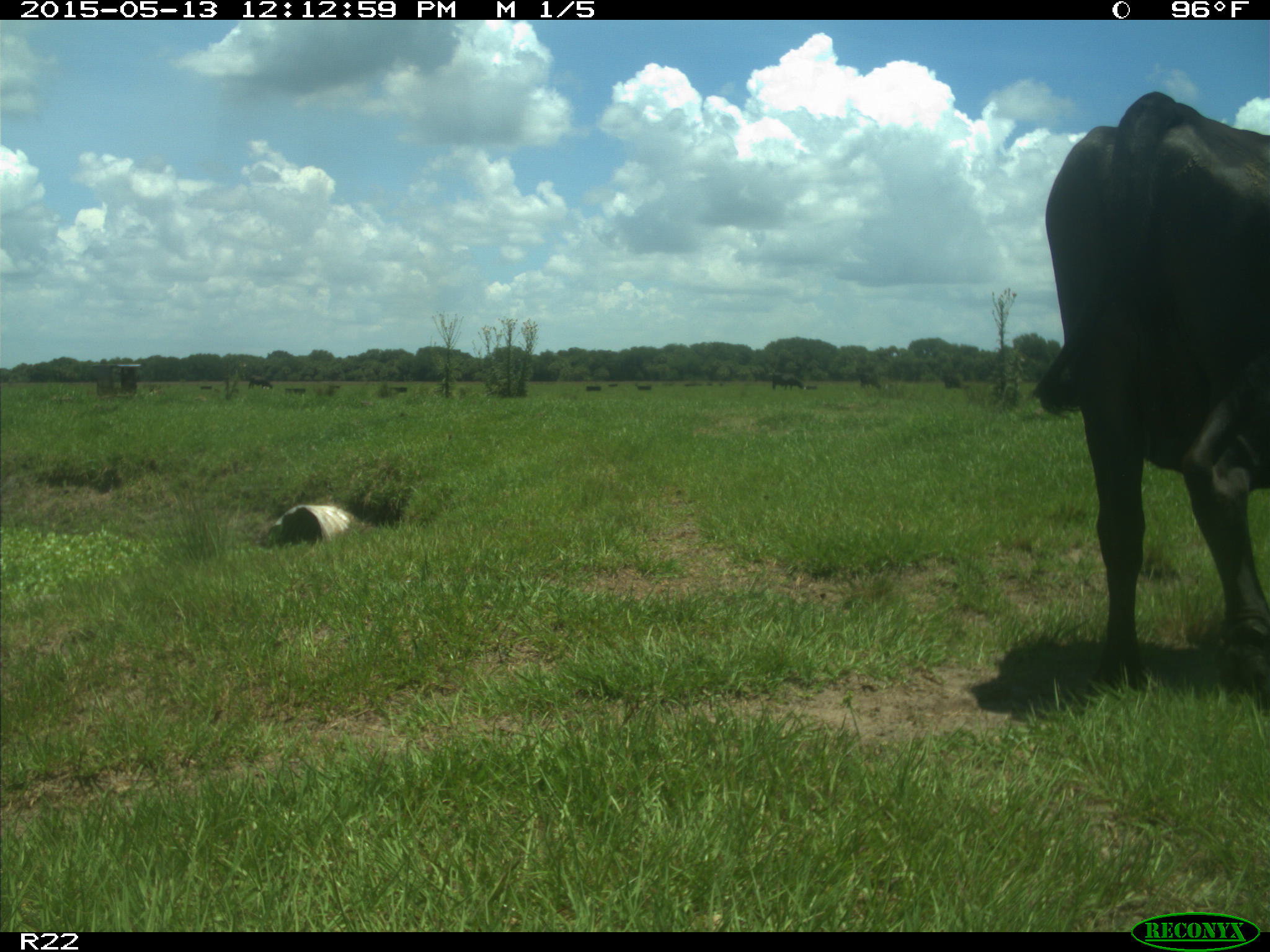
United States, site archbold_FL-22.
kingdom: Animalia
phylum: Chordata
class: Mammalia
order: Artiodactyla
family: Bovidae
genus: Bos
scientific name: Bos taurus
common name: domestic cow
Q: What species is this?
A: Bos taurus (domestic cow).